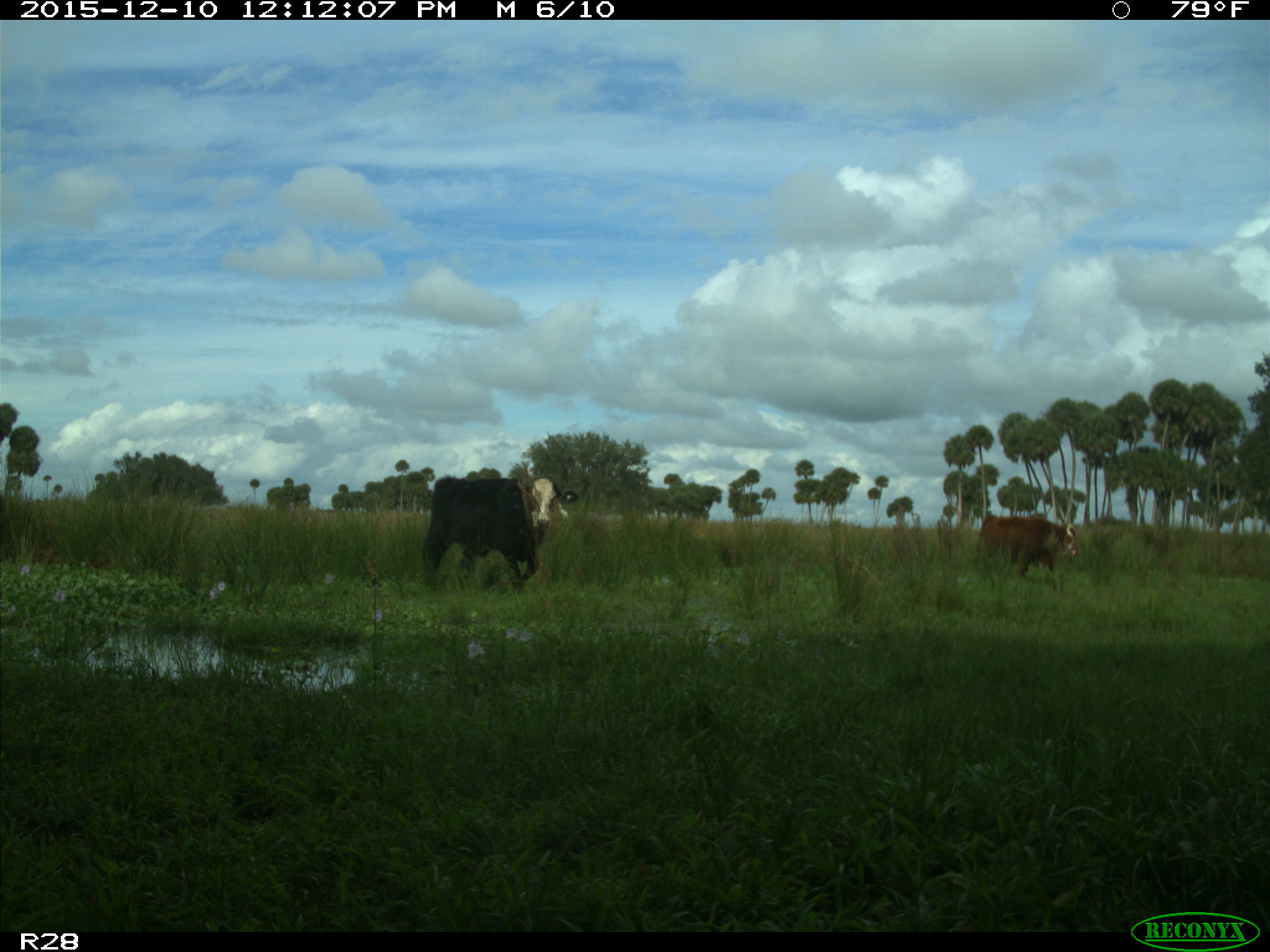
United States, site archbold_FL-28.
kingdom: Animalia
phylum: Chordata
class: Mammalia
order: Artiodactyla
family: Bovidae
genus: Bos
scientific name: Bos taurus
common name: domestic cow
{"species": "Bos taurus (domestic cow)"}